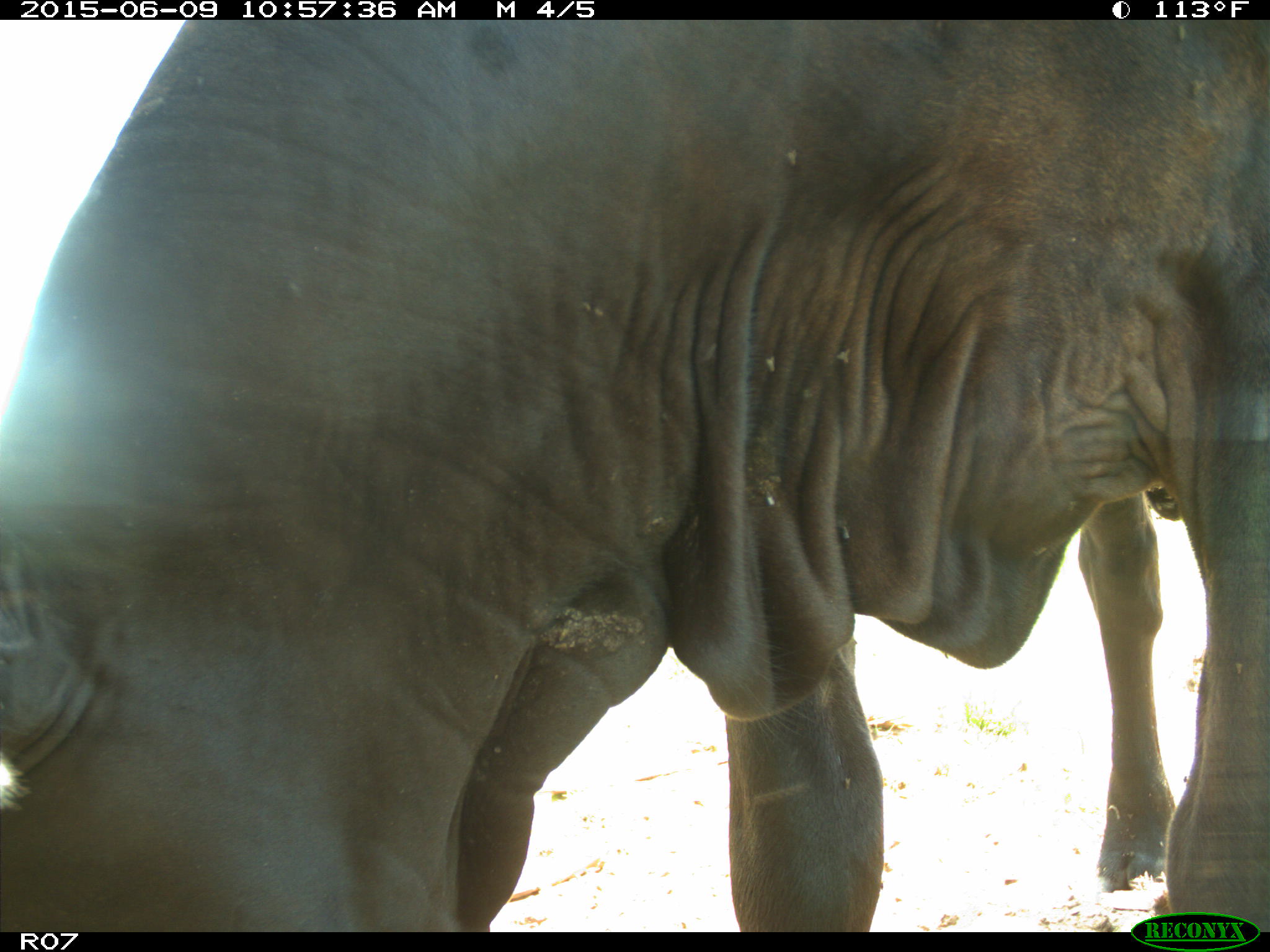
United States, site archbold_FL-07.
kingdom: Animalia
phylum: Chordata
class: Mammalia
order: Artiodactyla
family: Bovidae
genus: Bos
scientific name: Bos taurus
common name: domestic cow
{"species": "Bos taurus (domestic cow)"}